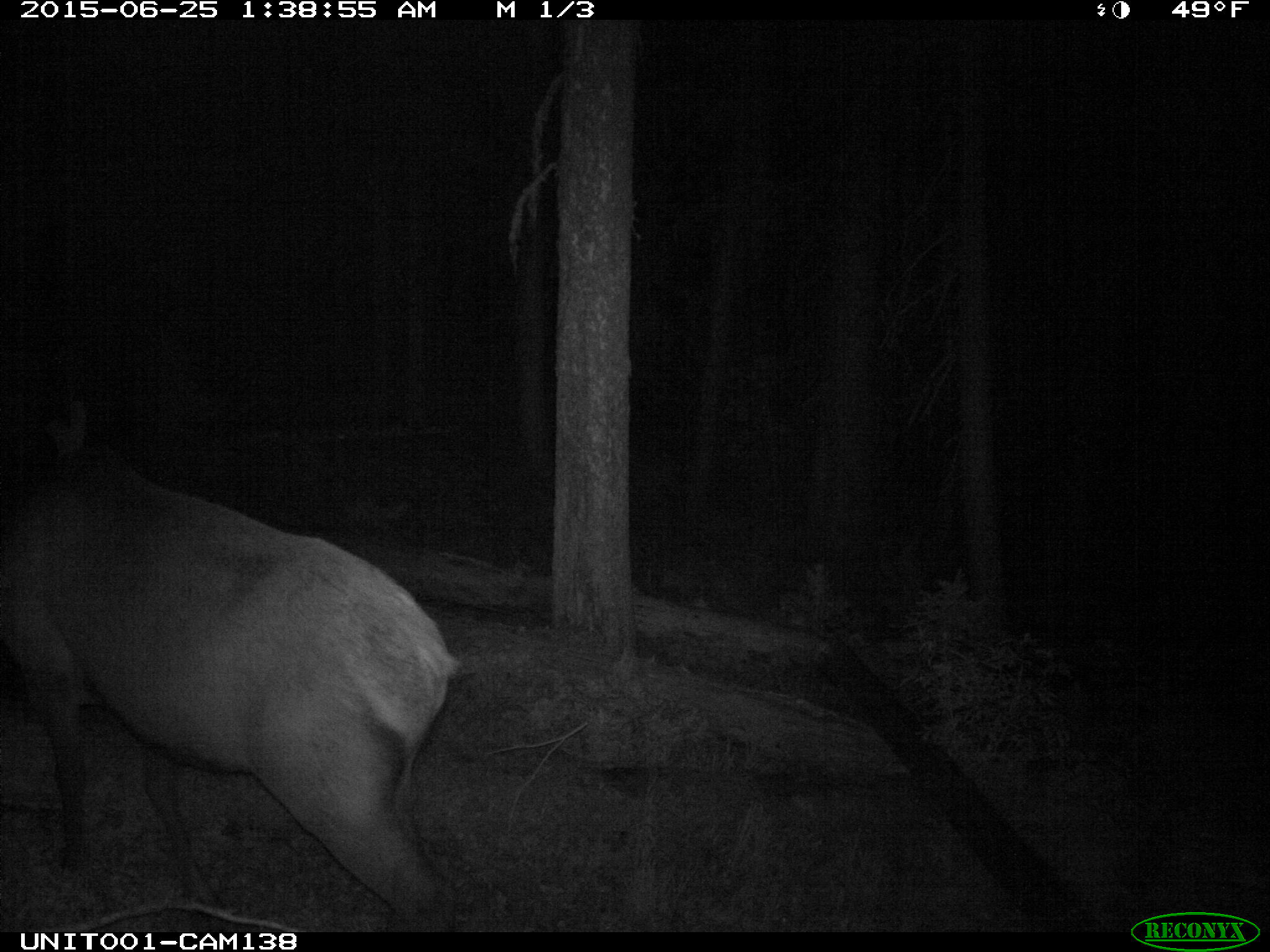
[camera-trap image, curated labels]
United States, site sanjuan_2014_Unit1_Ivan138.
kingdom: Animalia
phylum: Chordata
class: Mammalia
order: Artiodactyla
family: Cervidae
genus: Cervus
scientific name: Cervus elaphus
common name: red deer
Cervus elaphus (red deer).